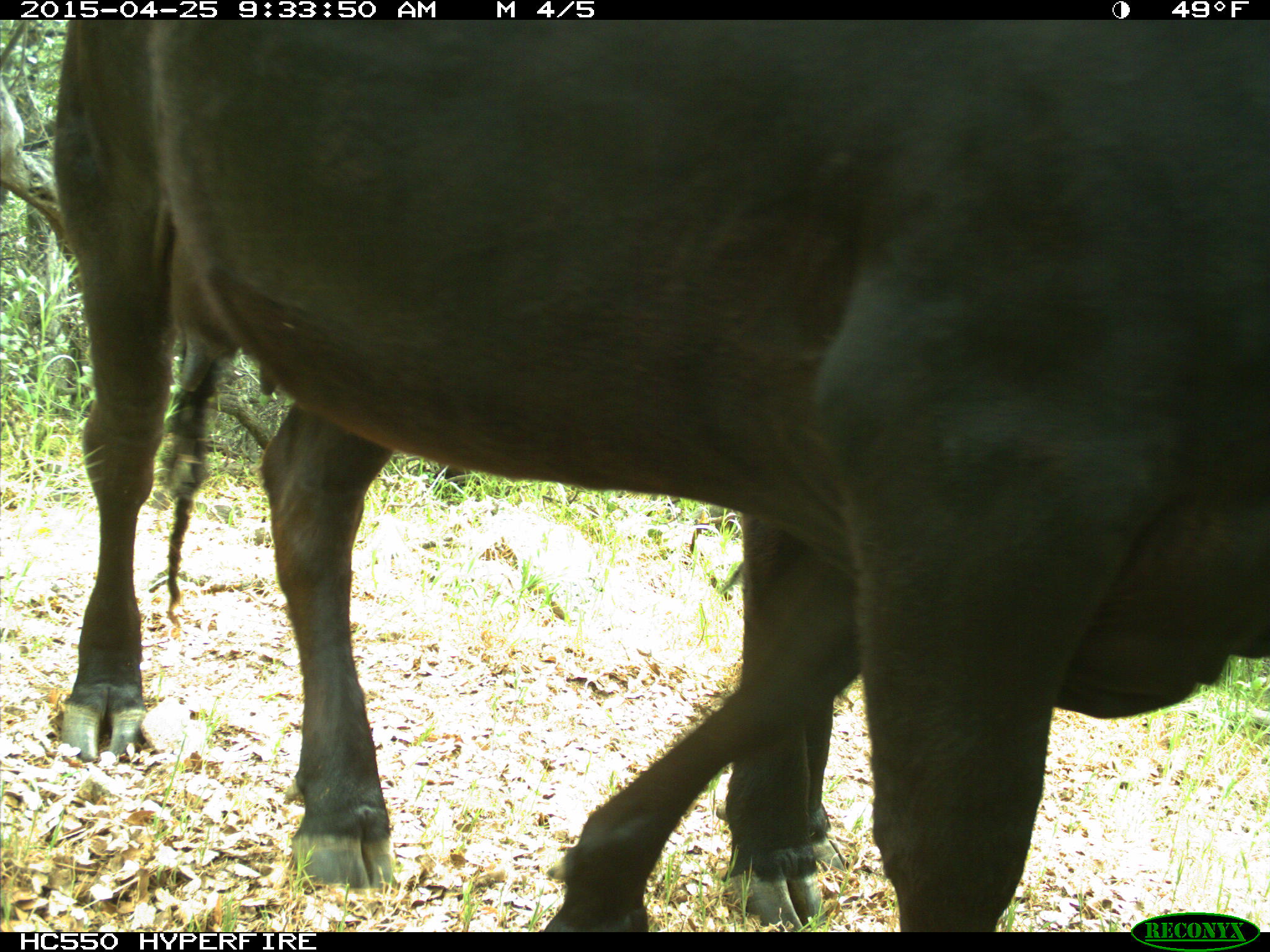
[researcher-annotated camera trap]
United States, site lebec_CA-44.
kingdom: Animalia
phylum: Chordata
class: Mammalia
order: Artiodactyla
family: Suidae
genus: Sus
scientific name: Sus scrofa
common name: wild boar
Sus scrofa (wild boar).